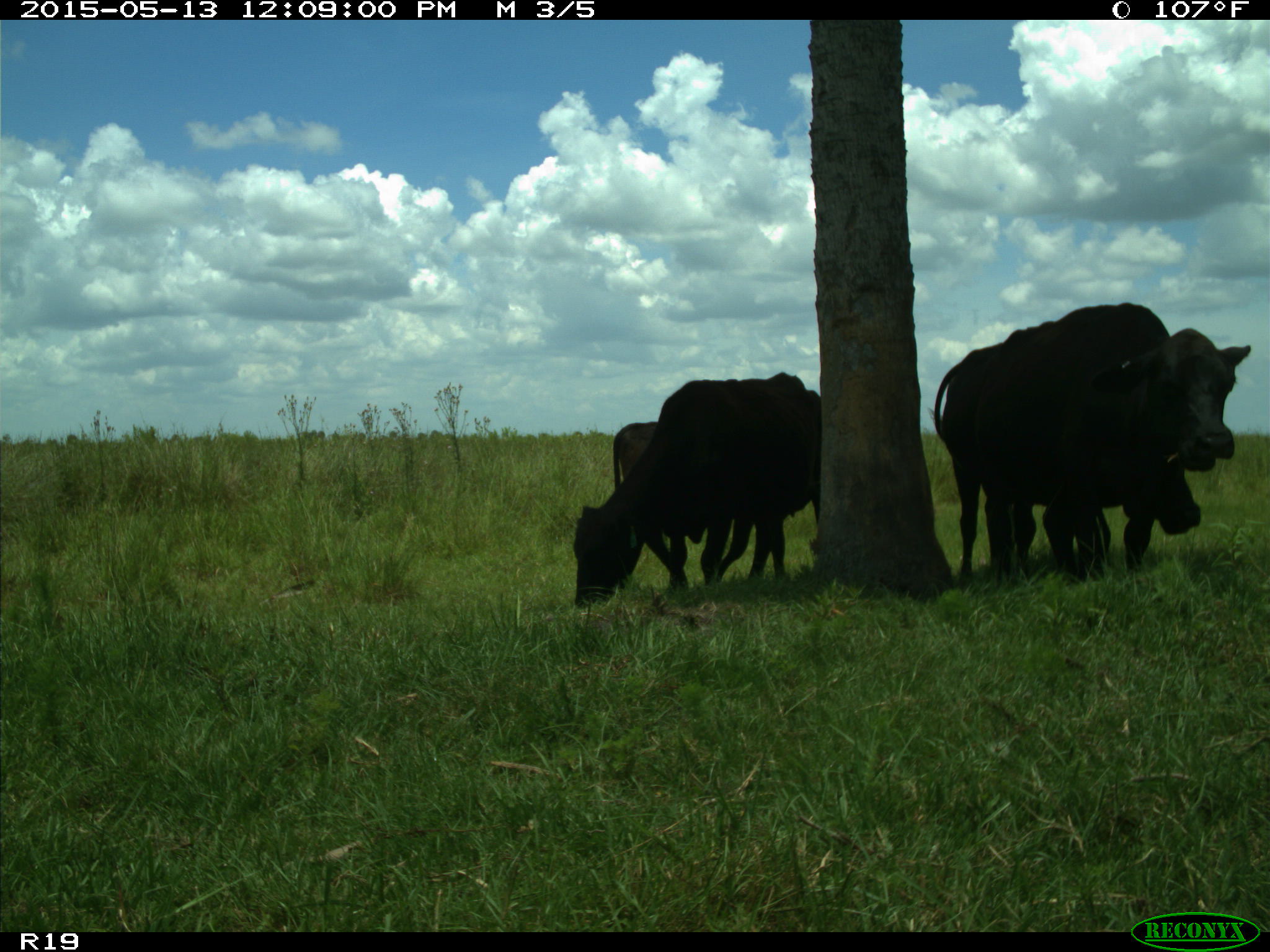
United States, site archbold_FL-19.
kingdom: Animalia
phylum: Chordata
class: Mammalia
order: Artiodactyla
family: Bovidae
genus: Bos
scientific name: Bos taurus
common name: domestic cow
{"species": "Bos taurus (domestic cow)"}